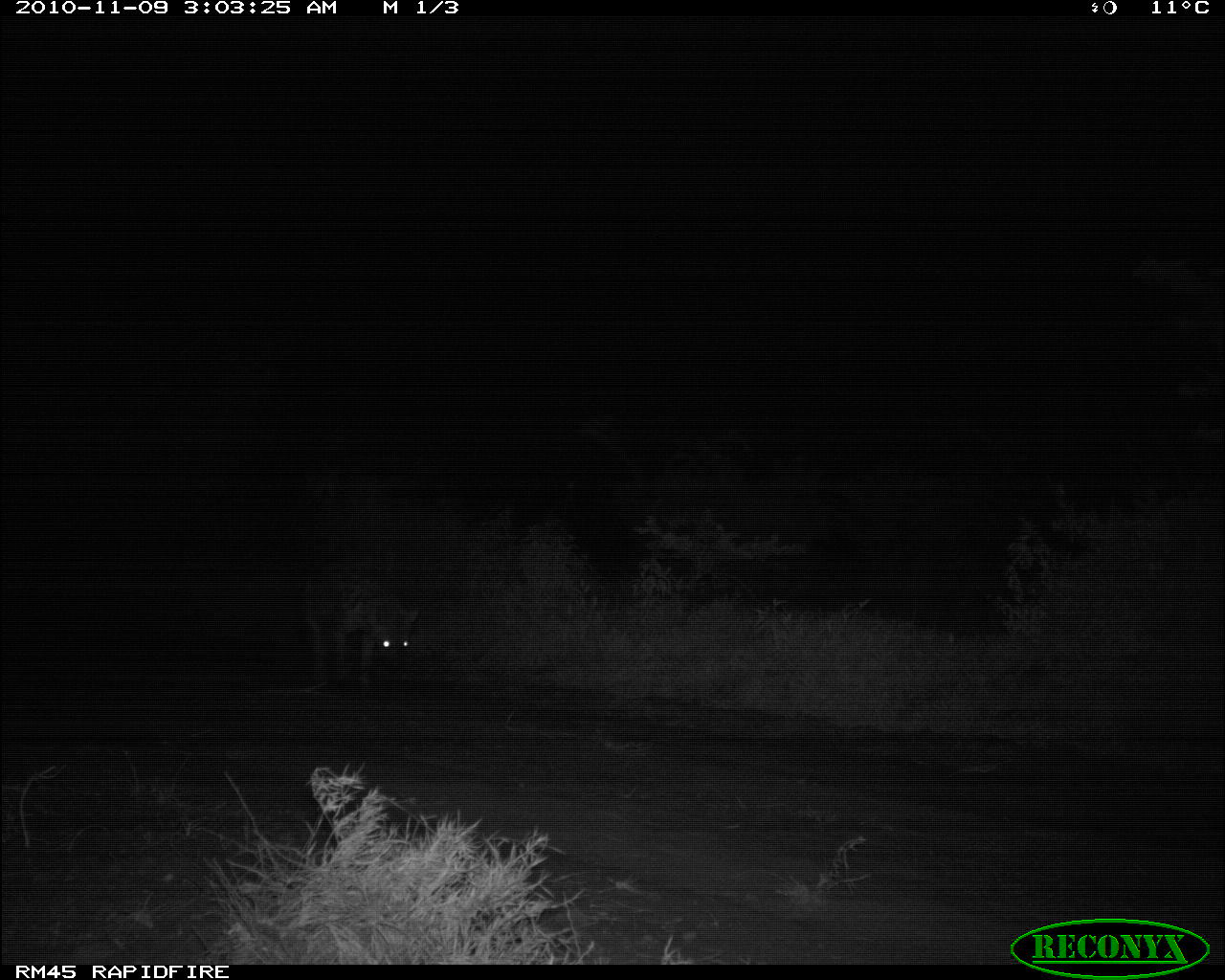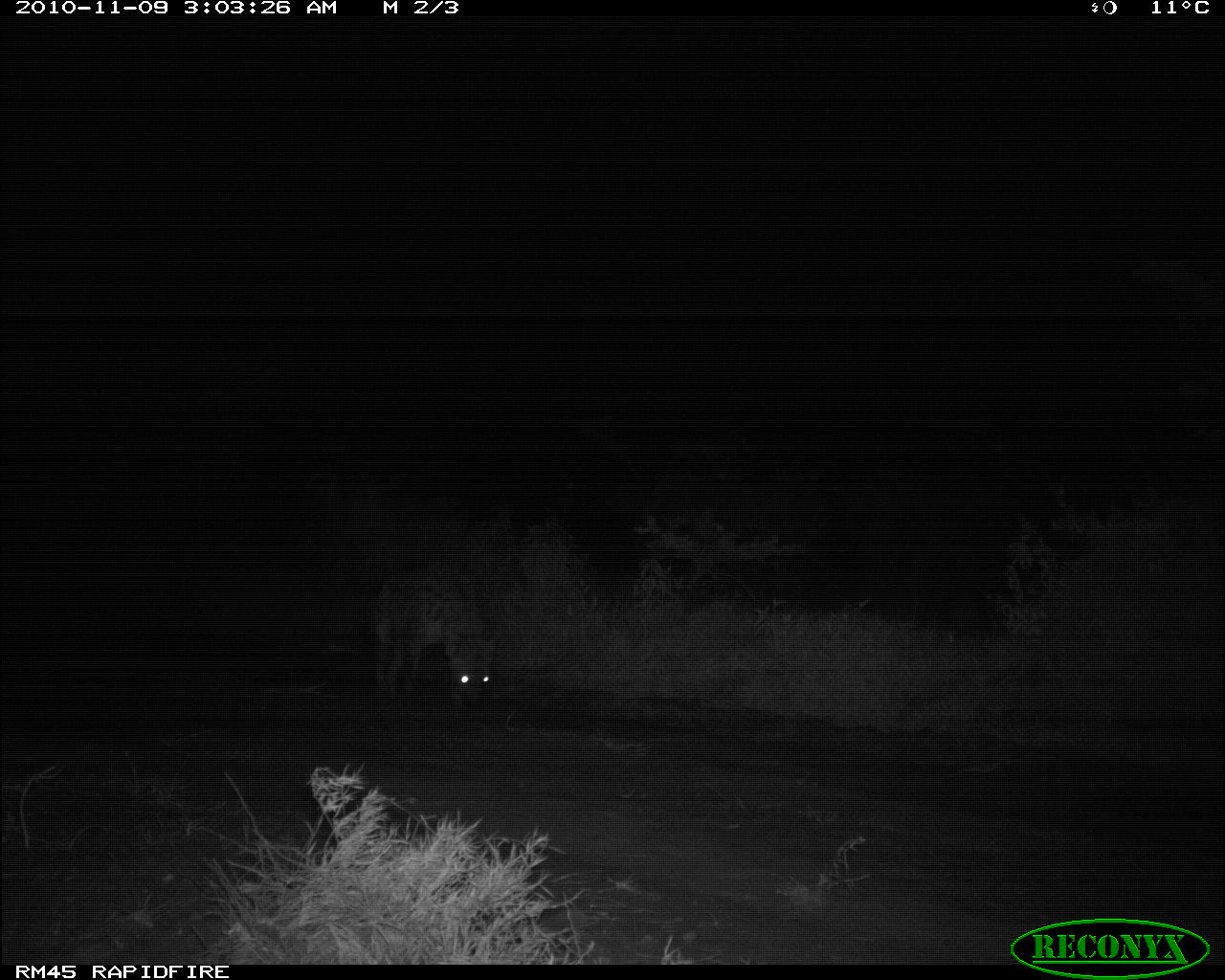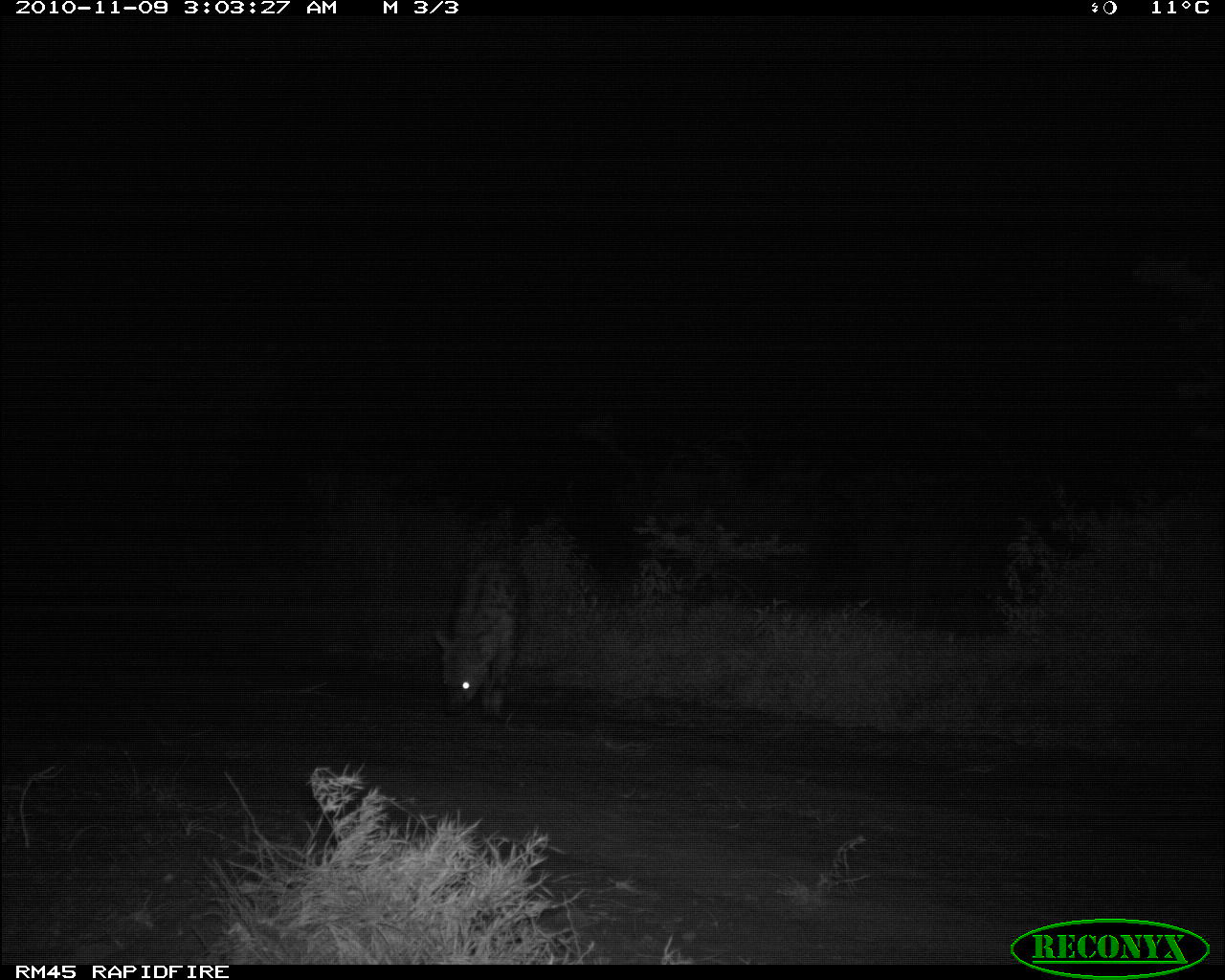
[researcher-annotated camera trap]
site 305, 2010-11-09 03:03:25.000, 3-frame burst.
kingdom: Animalia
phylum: Chordata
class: Mammalia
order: Carnivora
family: Hyaenidae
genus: Crocuta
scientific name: Crocuta crocuta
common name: spotted hyena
Crocuta crocuta (spotted hyena), count 1.